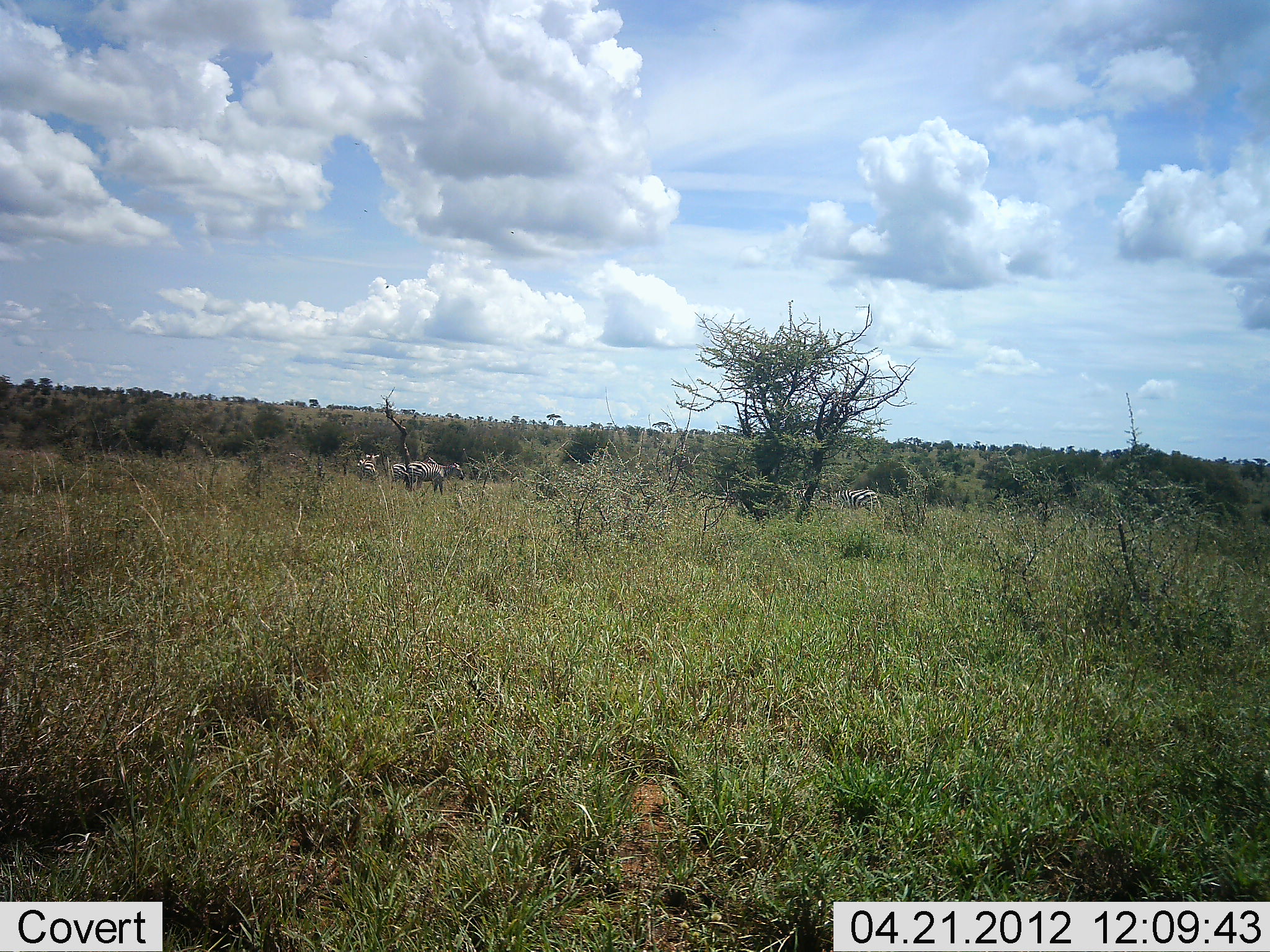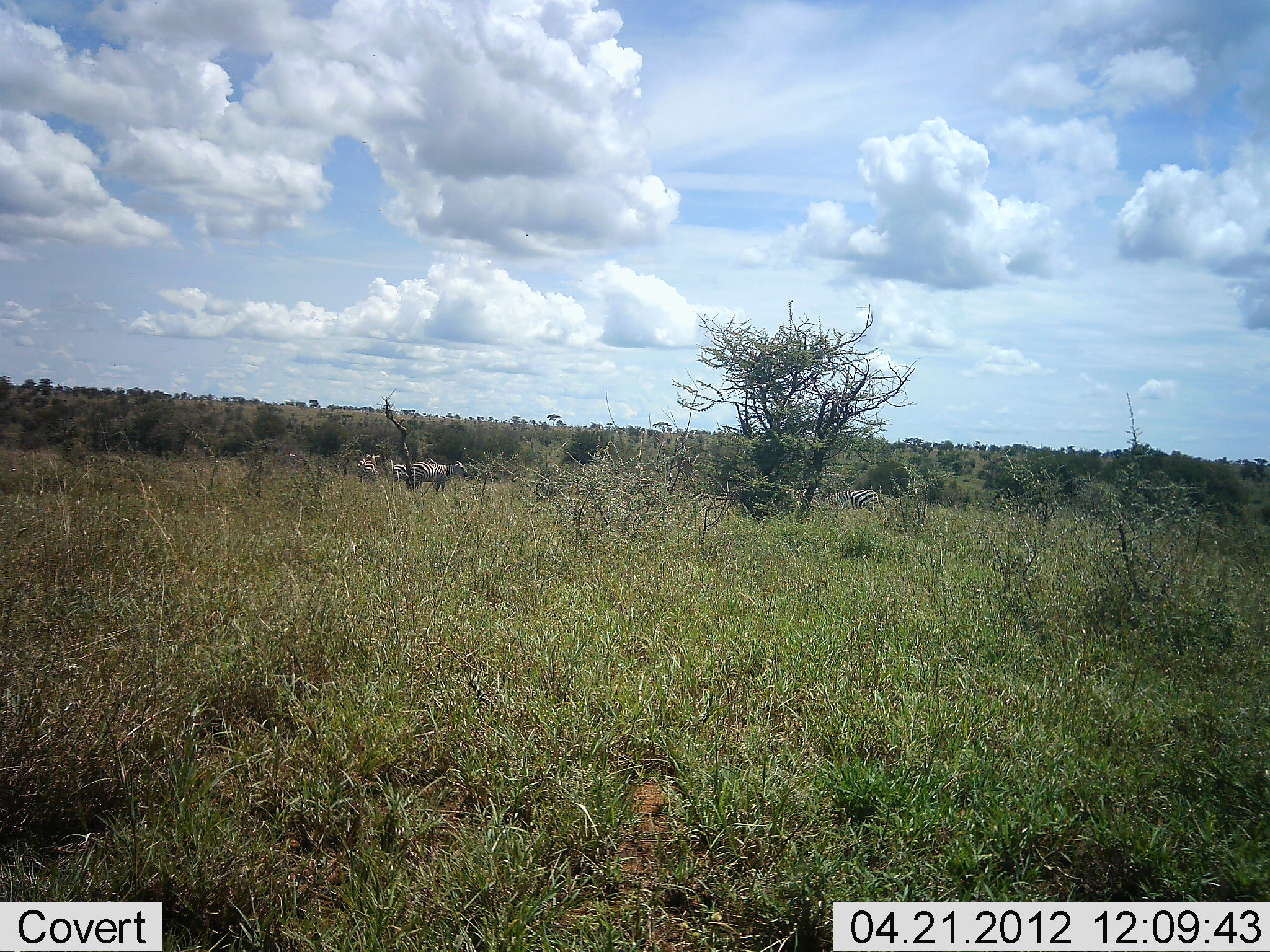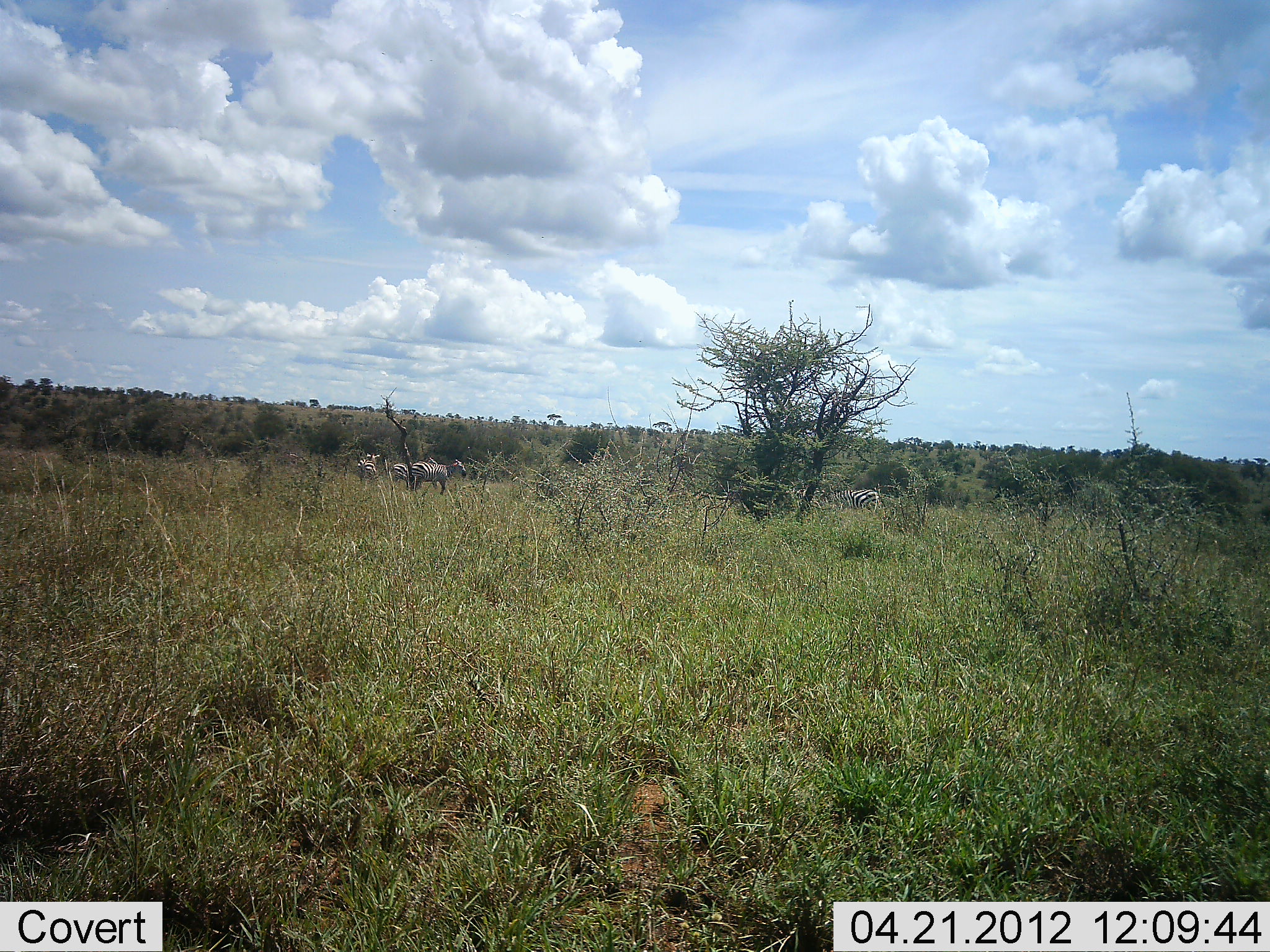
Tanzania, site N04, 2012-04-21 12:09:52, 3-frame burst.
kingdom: Animalia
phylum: Chordata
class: Mammalia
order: Perissodactyla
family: Equidae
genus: Equus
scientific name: Equus quagga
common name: plains zebra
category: zebra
Zebra (plains zebra) (Equus quagga), count 4. Behavior (volunteer vote fractions): standing 87%, resting 0%, moving 0%, interacting 0%. Young present (vote fraction): 0%. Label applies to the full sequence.